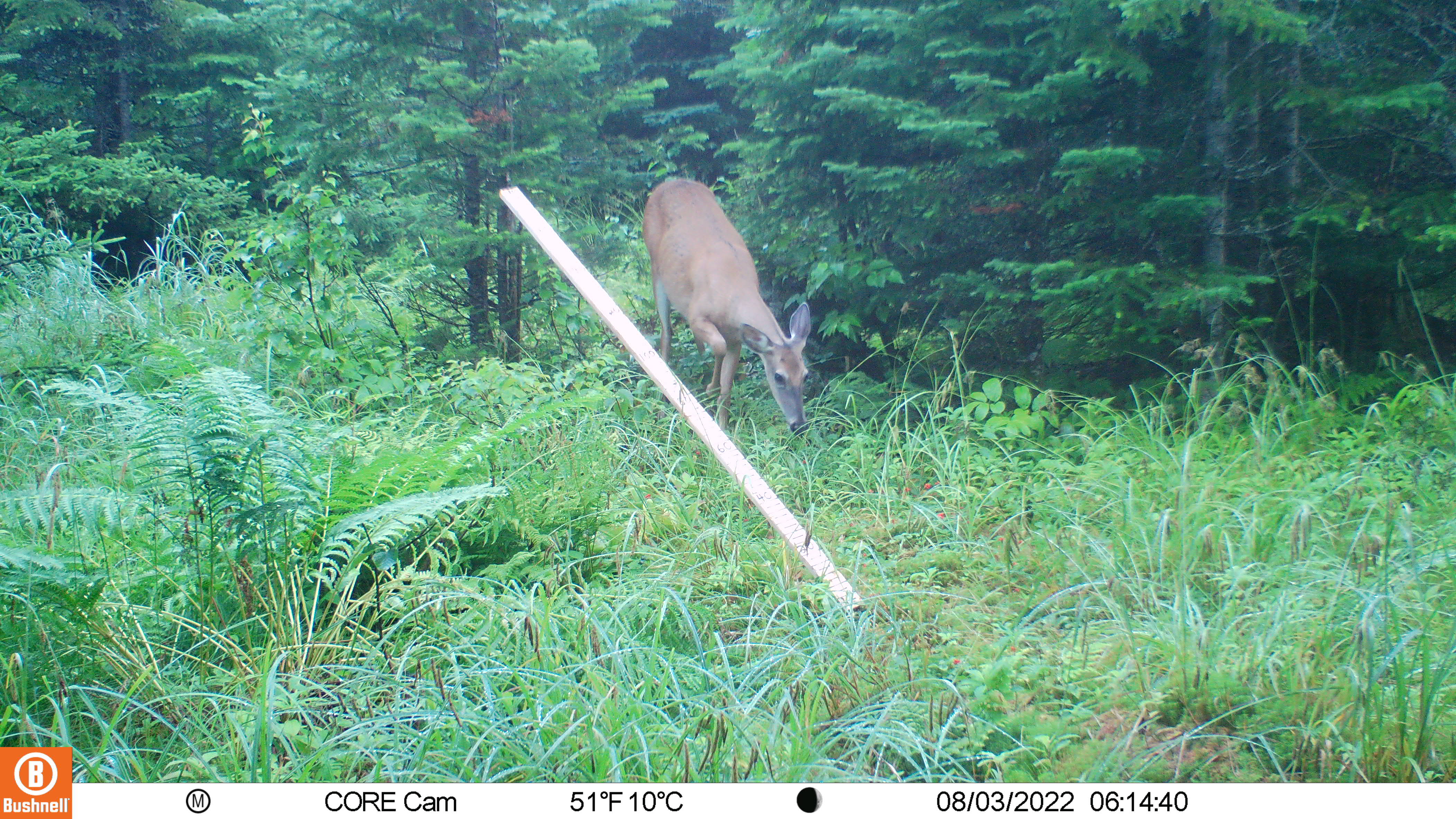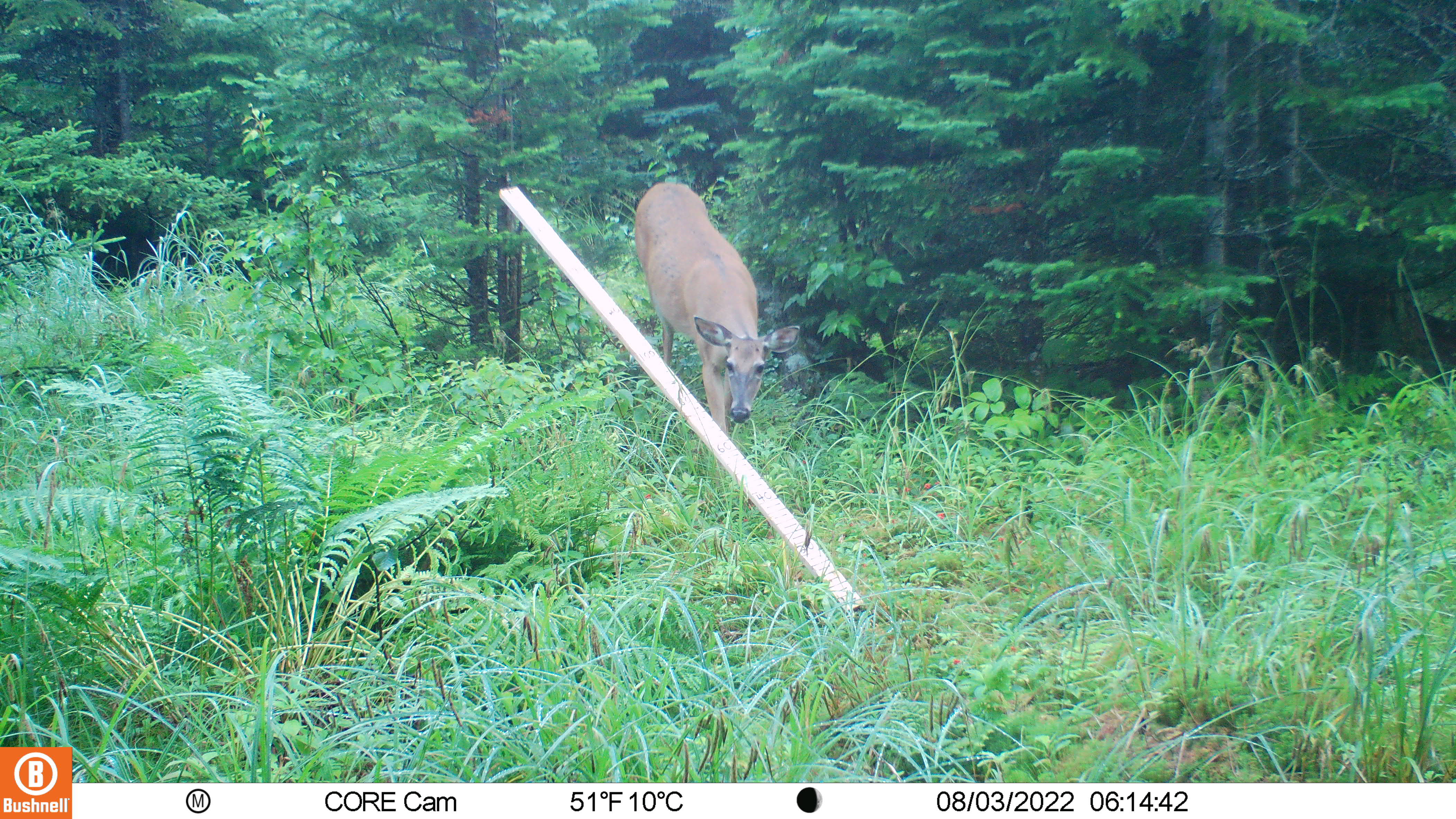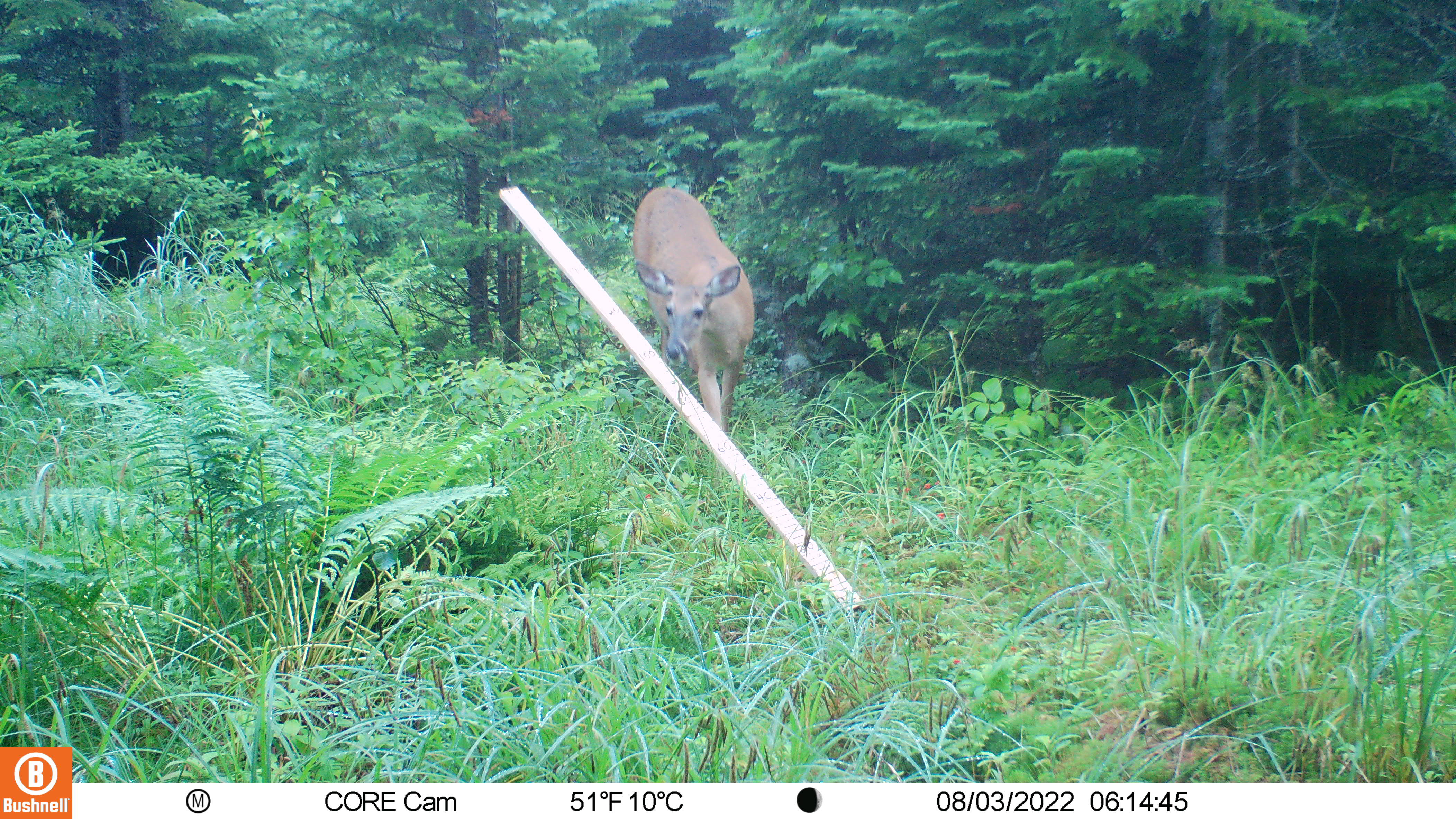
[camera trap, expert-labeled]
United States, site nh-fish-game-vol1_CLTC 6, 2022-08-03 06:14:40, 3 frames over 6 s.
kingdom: Animalia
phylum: Chordata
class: Mammalia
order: Artiodactyla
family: Cervidae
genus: Odocoileus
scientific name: Odocoileus virginianus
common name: white-tailed deer